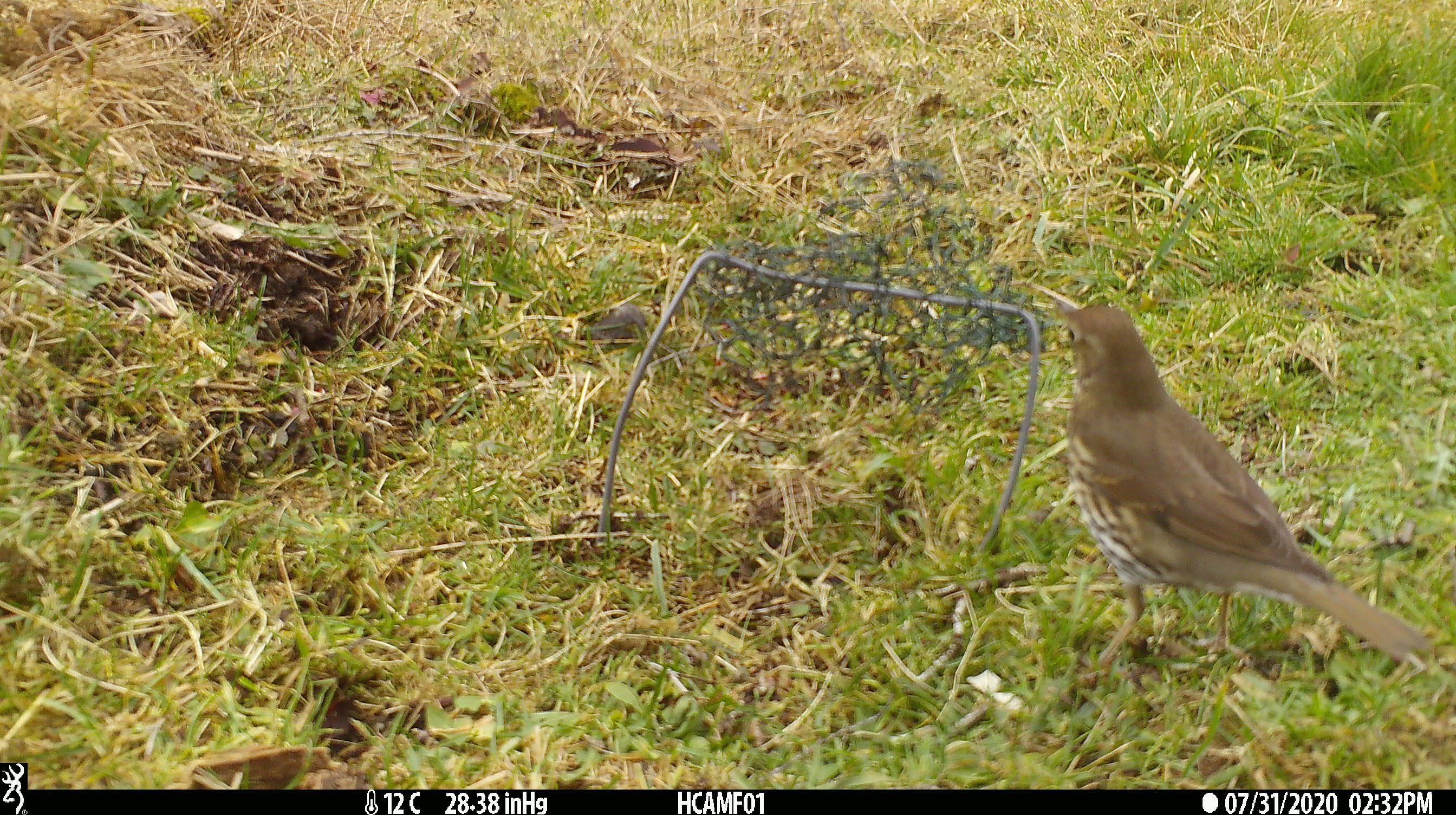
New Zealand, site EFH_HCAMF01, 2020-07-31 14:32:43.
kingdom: Animalia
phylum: Chordata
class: Aves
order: Passeriformes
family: Turdidae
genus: Turdus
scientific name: Turdus philomelos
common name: song thrush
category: thrush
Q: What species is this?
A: Thrush (song thrush) (Turdus philomelos).